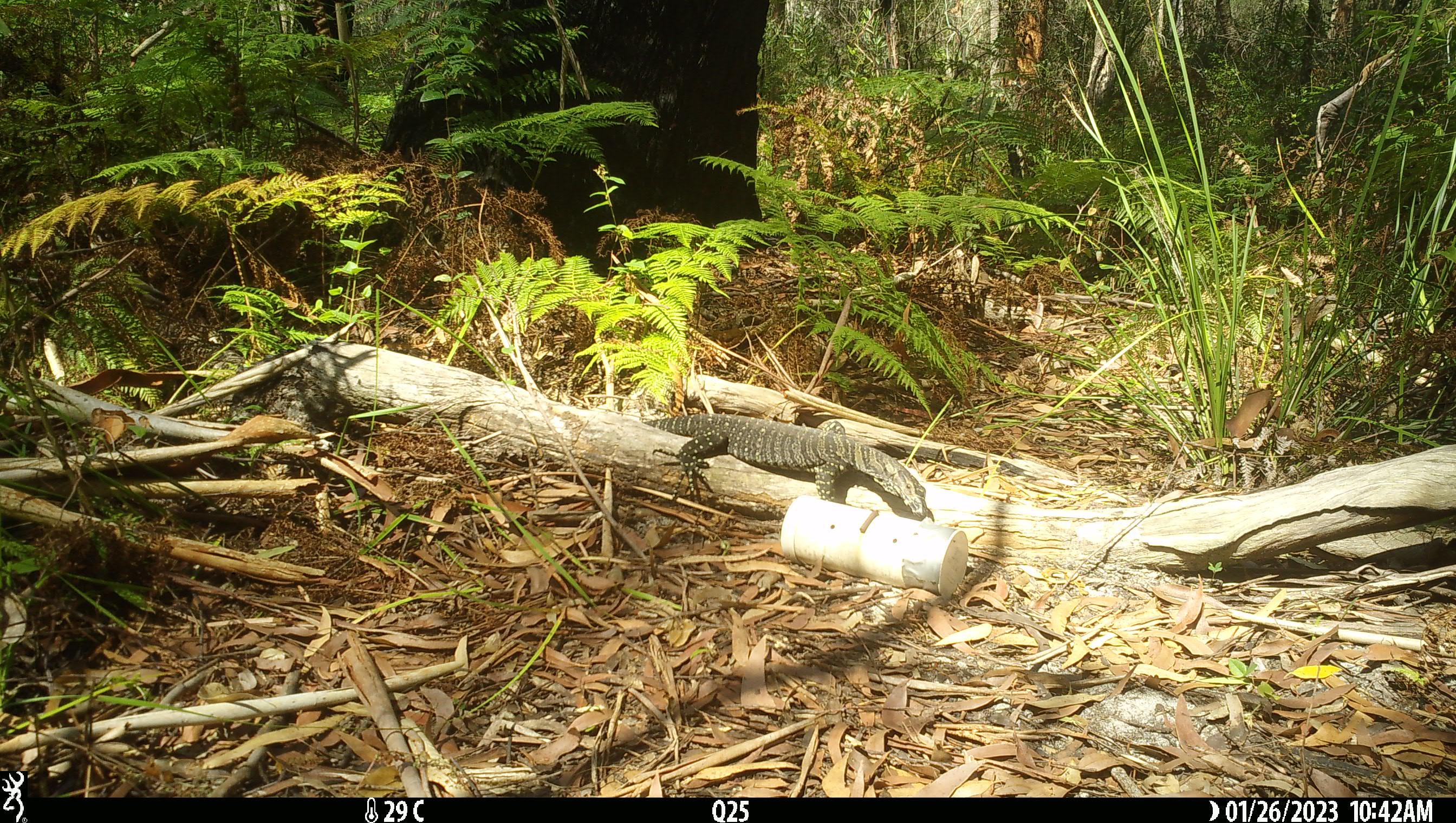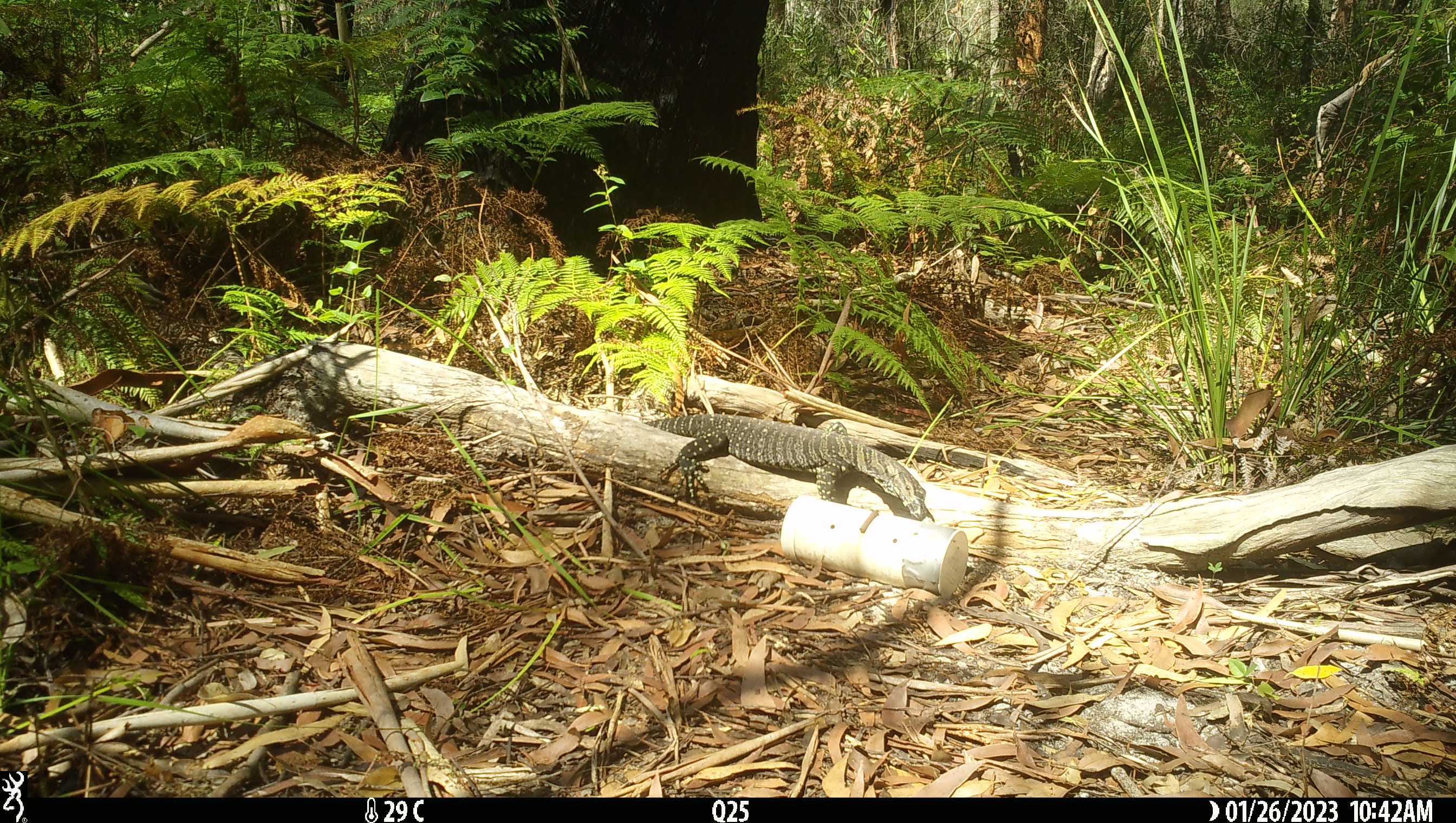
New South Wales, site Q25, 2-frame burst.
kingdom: Animalia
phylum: Chordata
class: Reptilia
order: Squamata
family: Varanidae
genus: Varanus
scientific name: Varanus varius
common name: lace monitor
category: goanna